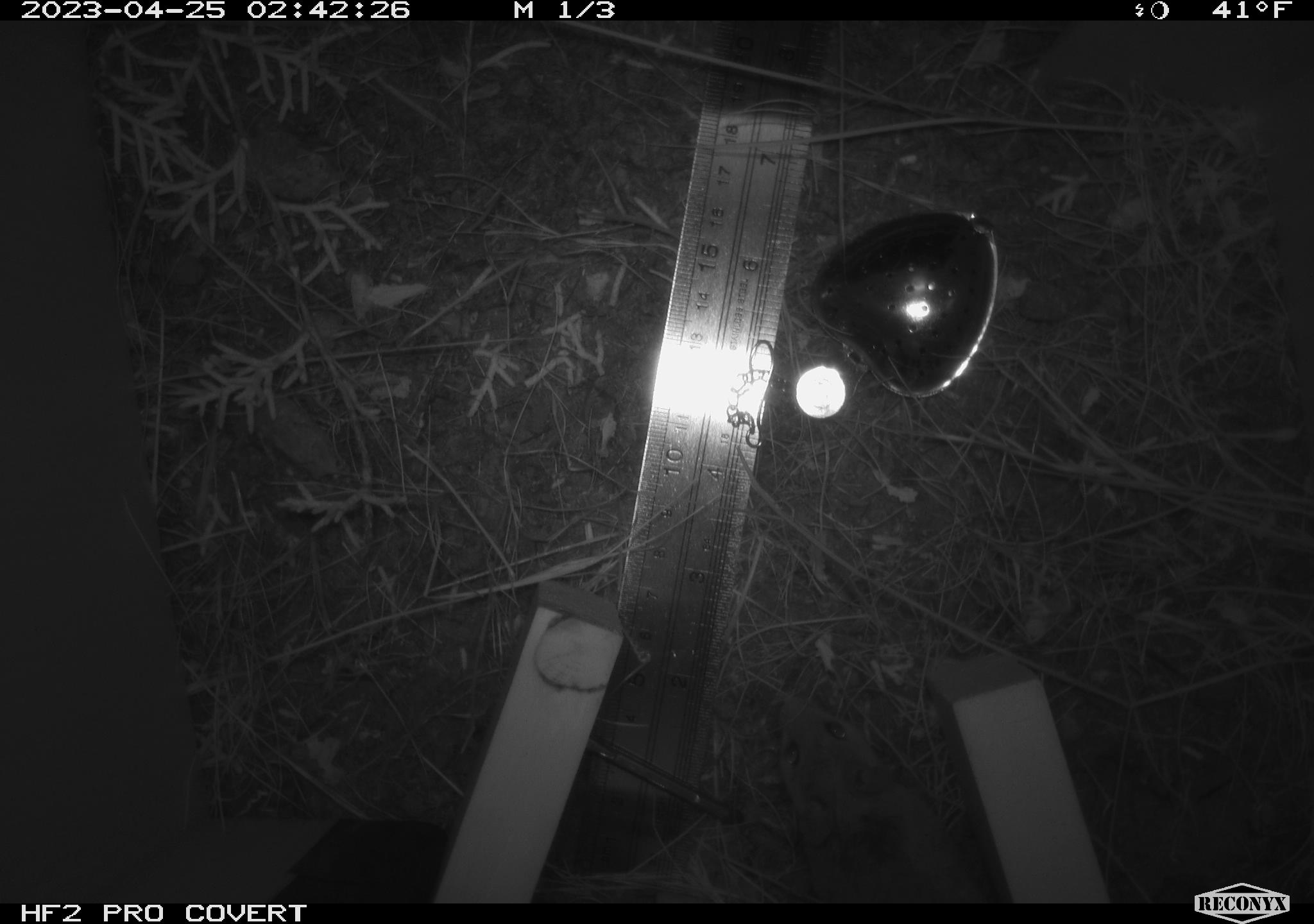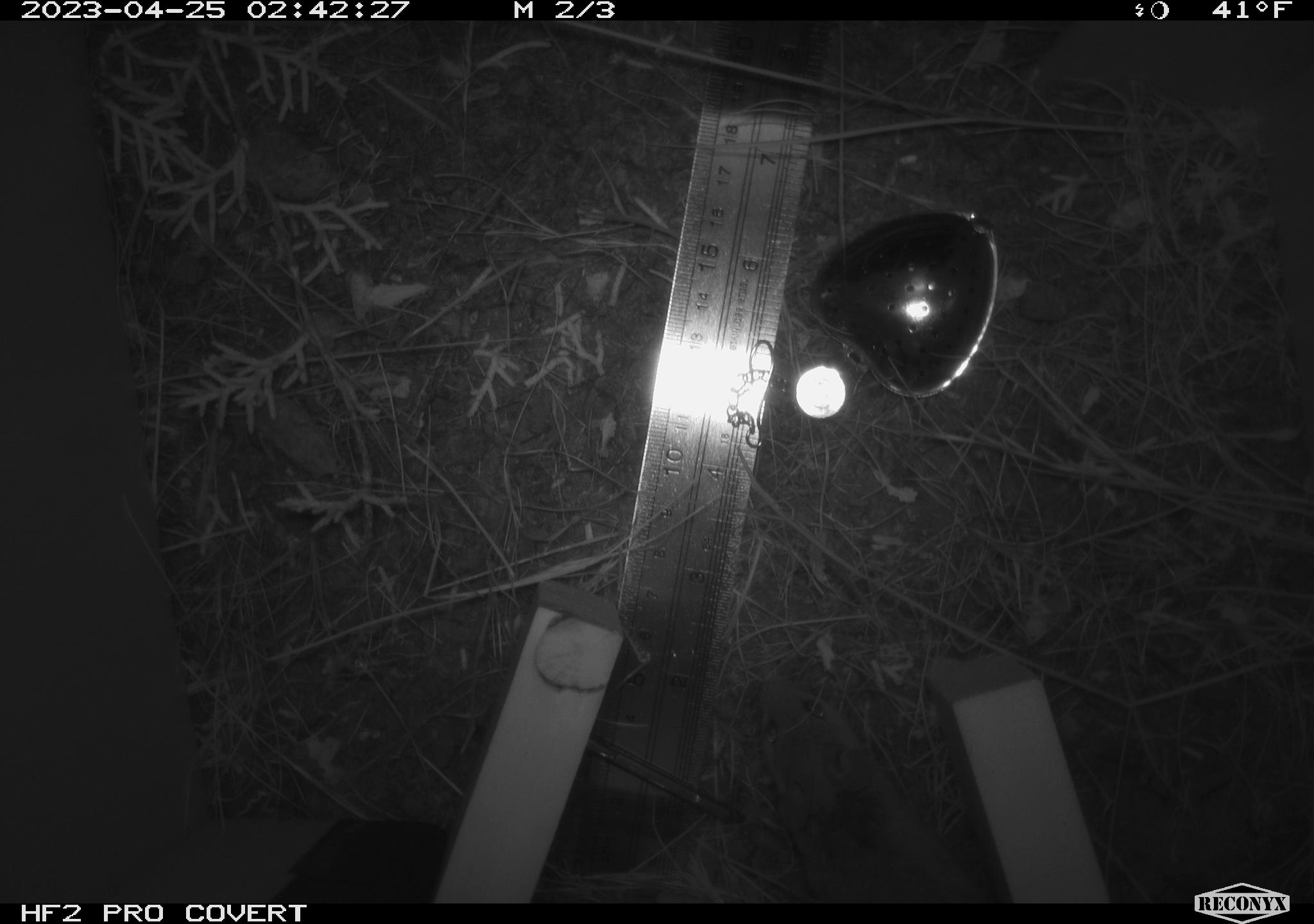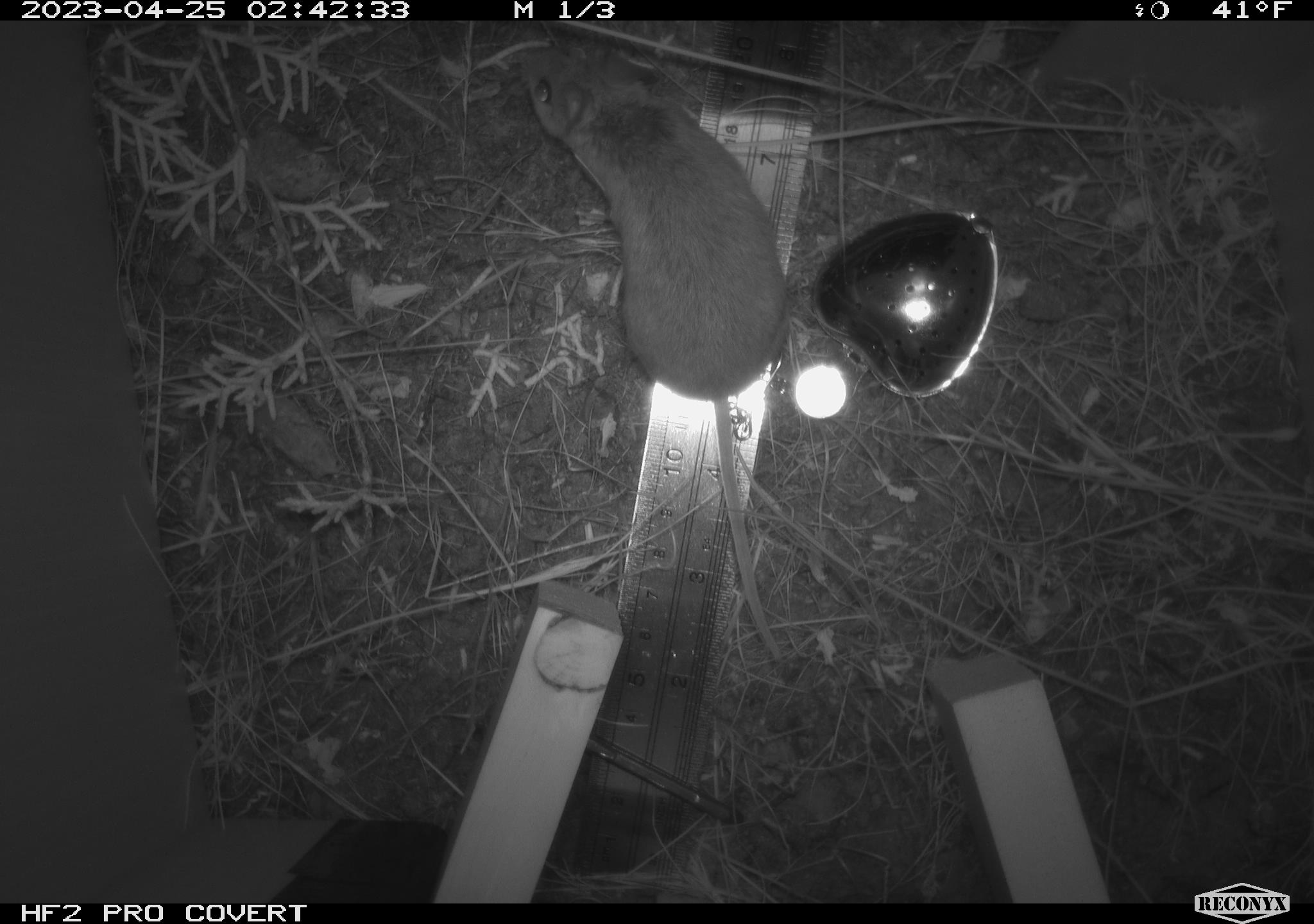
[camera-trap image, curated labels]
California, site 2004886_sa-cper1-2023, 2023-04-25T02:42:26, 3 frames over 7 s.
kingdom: Animalia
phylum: Chordata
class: Mammalia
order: Rodentia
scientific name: Rodentia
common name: mouse species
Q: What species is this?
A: Mouse species (Rodentia).